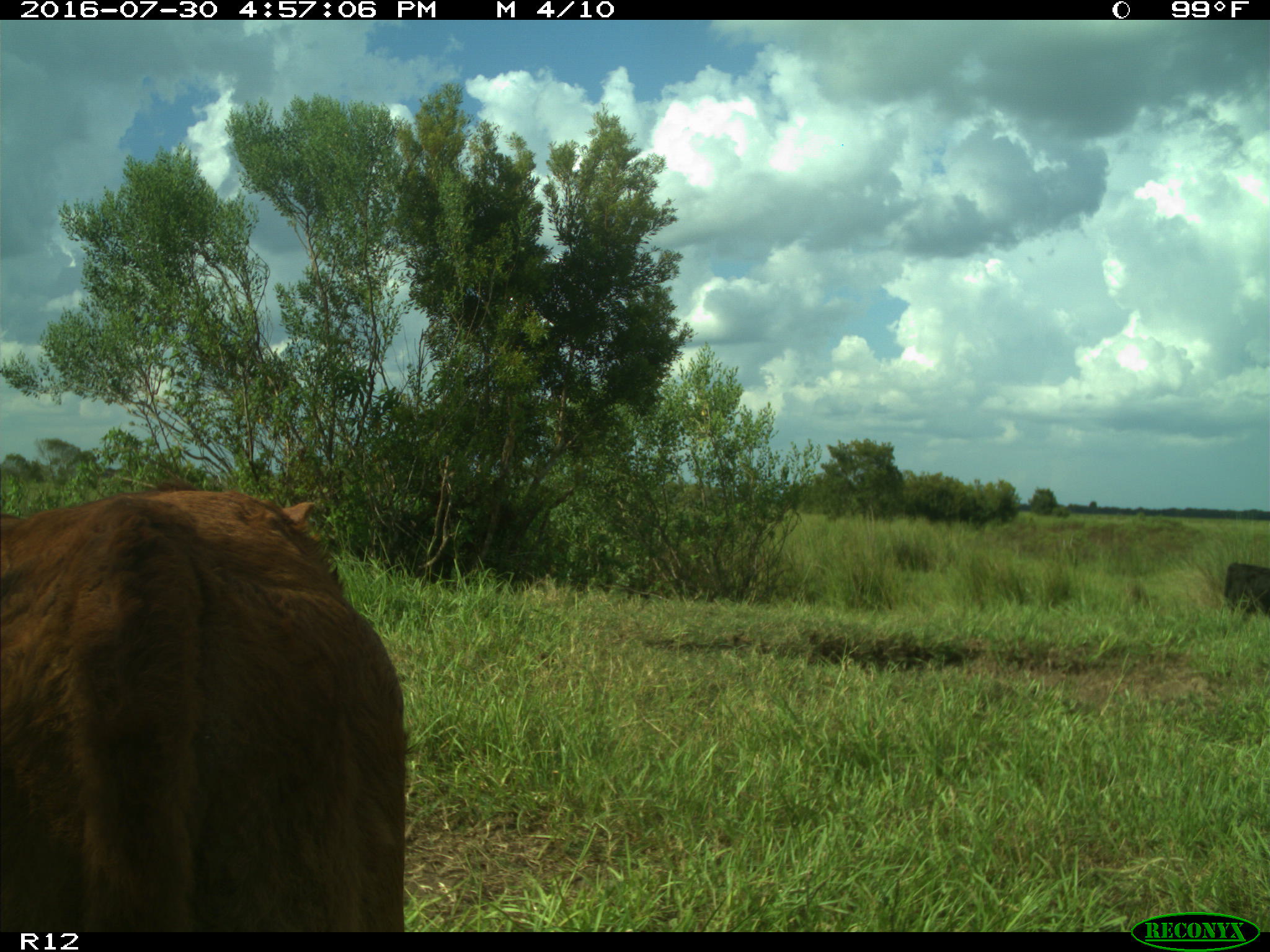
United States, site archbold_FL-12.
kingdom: Animalia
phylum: Chordata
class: Mammalia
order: Artiodactyla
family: Bovidae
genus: Bos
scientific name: Bos taurus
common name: domestic cow